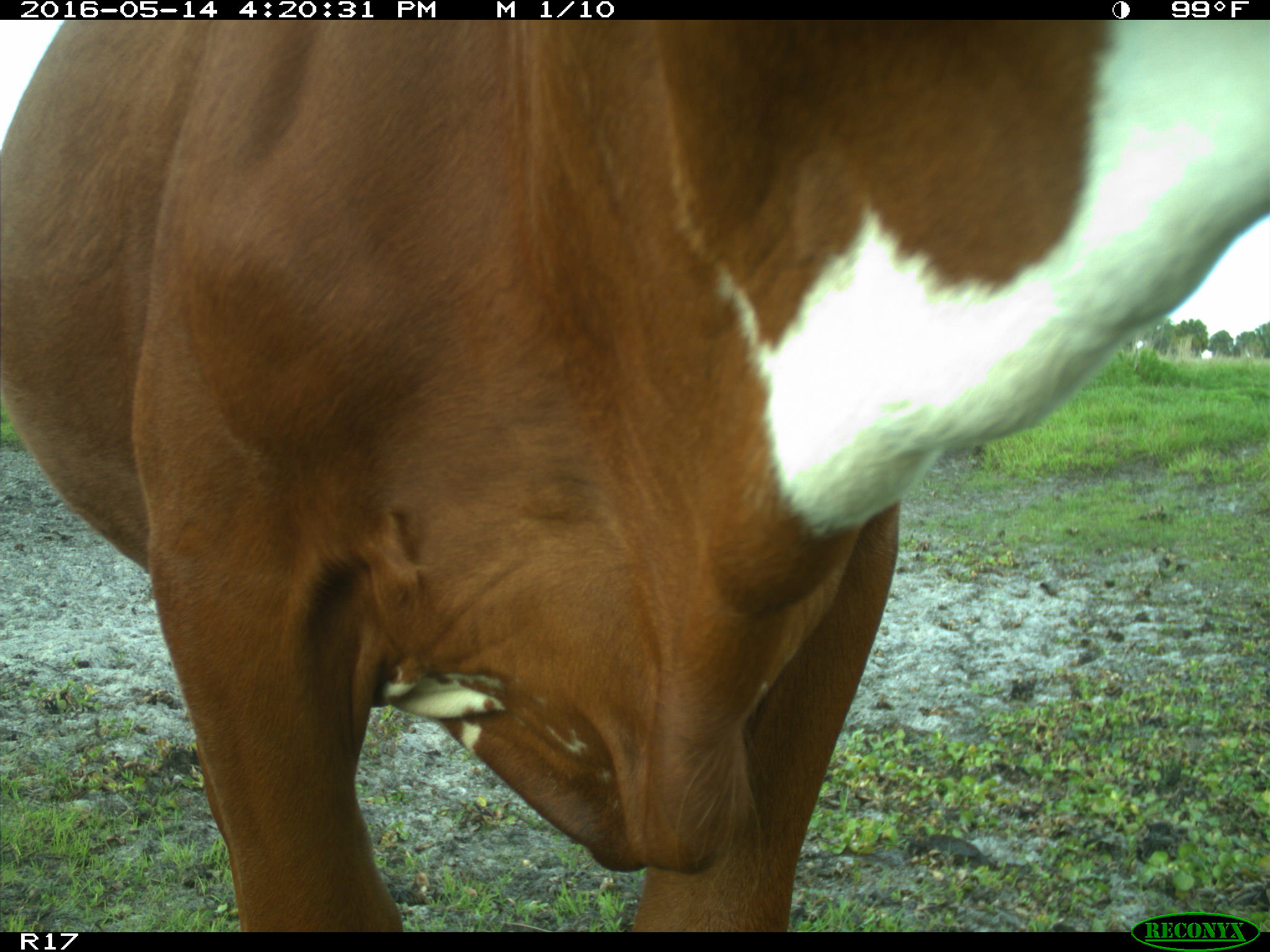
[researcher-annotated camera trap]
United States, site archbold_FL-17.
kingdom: Animalia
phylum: Chordata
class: Mammalia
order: Artiodactyla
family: Bovidae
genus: Bos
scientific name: Bos taurus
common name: domestic cow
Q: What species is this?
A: Bos taurus (domestic cow).